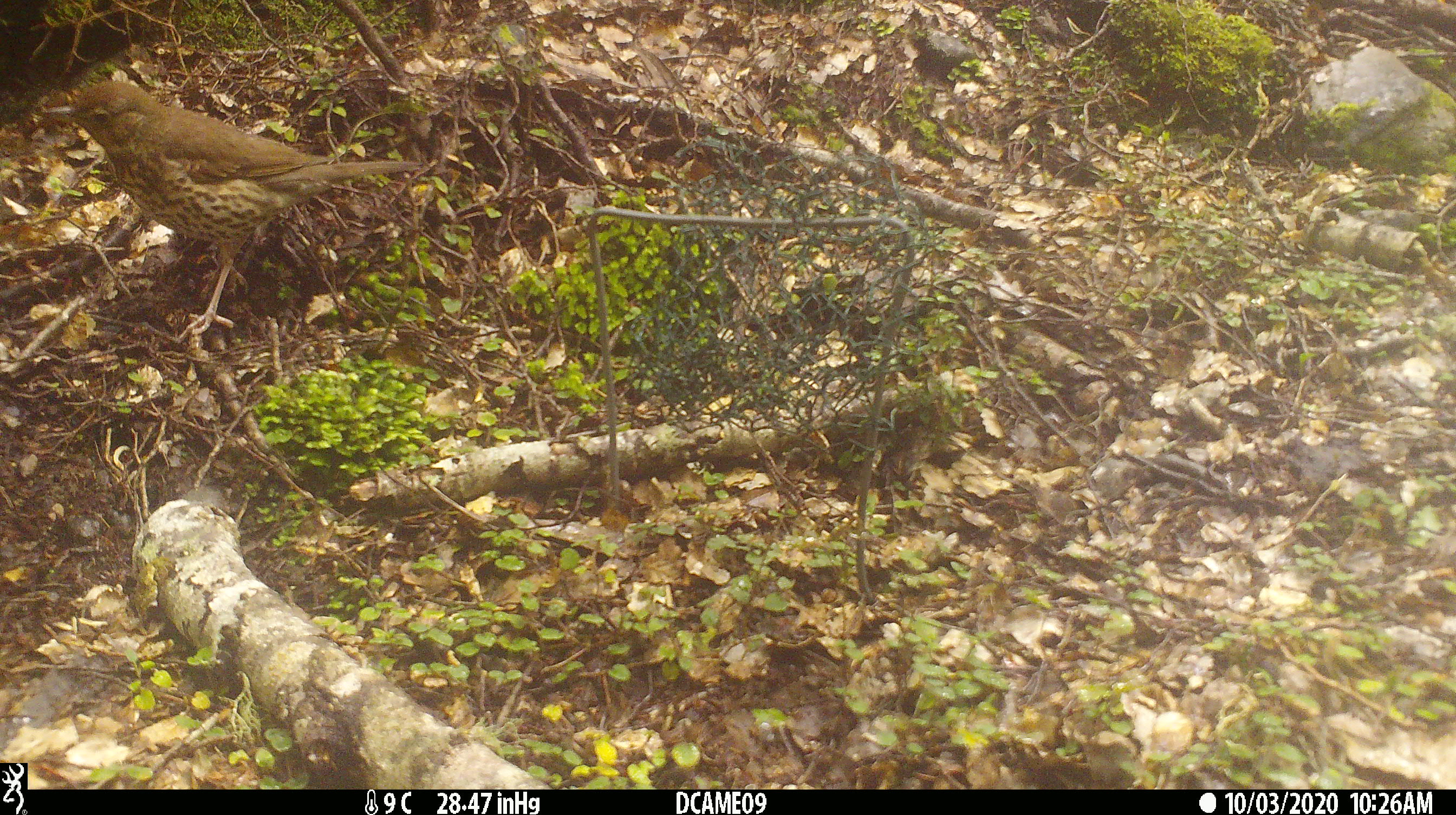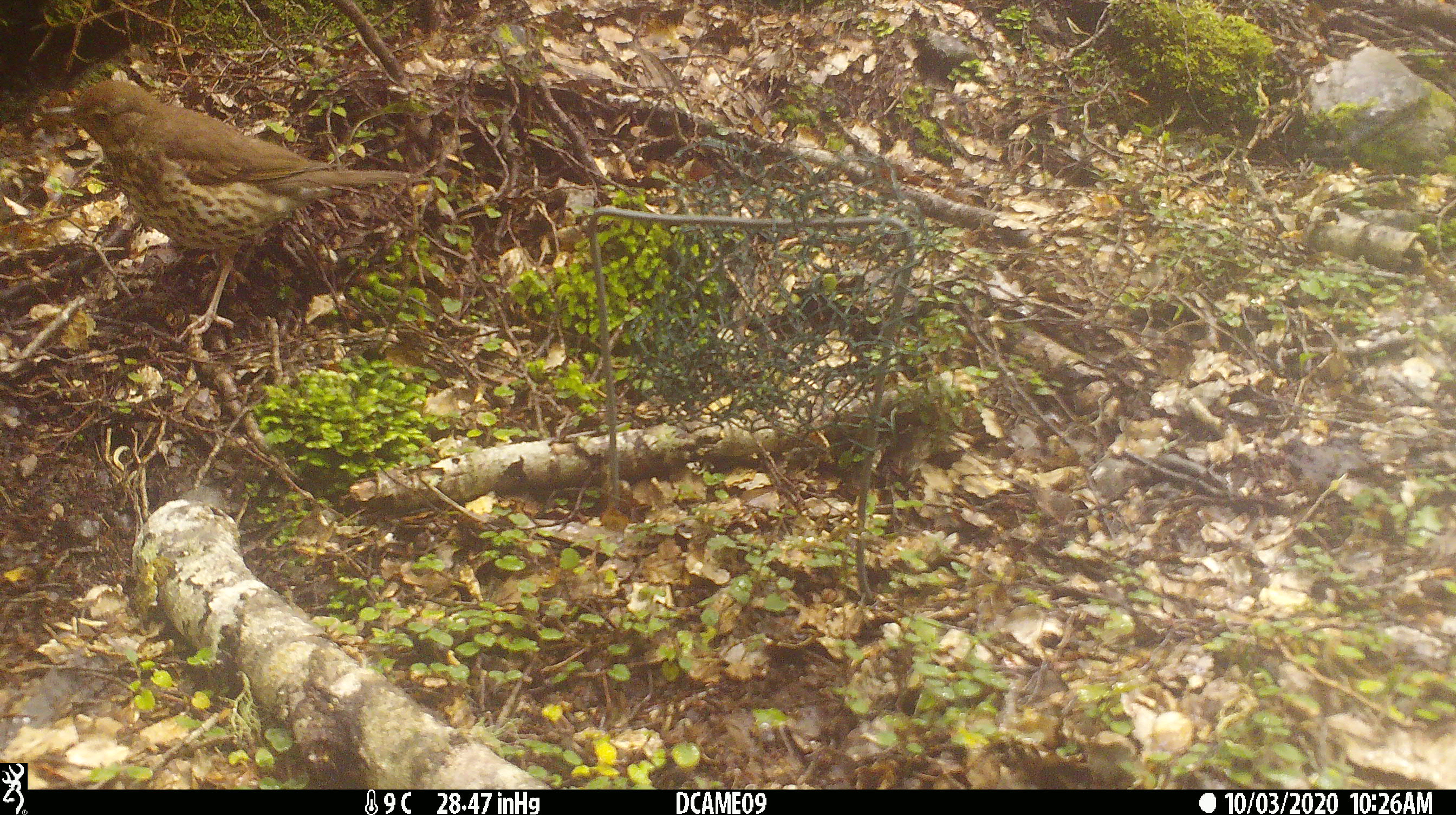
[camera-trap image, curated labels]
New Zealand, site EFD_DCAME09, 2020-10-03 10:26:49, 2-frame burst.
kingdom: Animalia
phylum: Chordata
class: Aves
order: Passeriformes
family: Turdidae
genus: Turdus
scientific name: Turdus philomelos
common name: song thrush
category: thrush